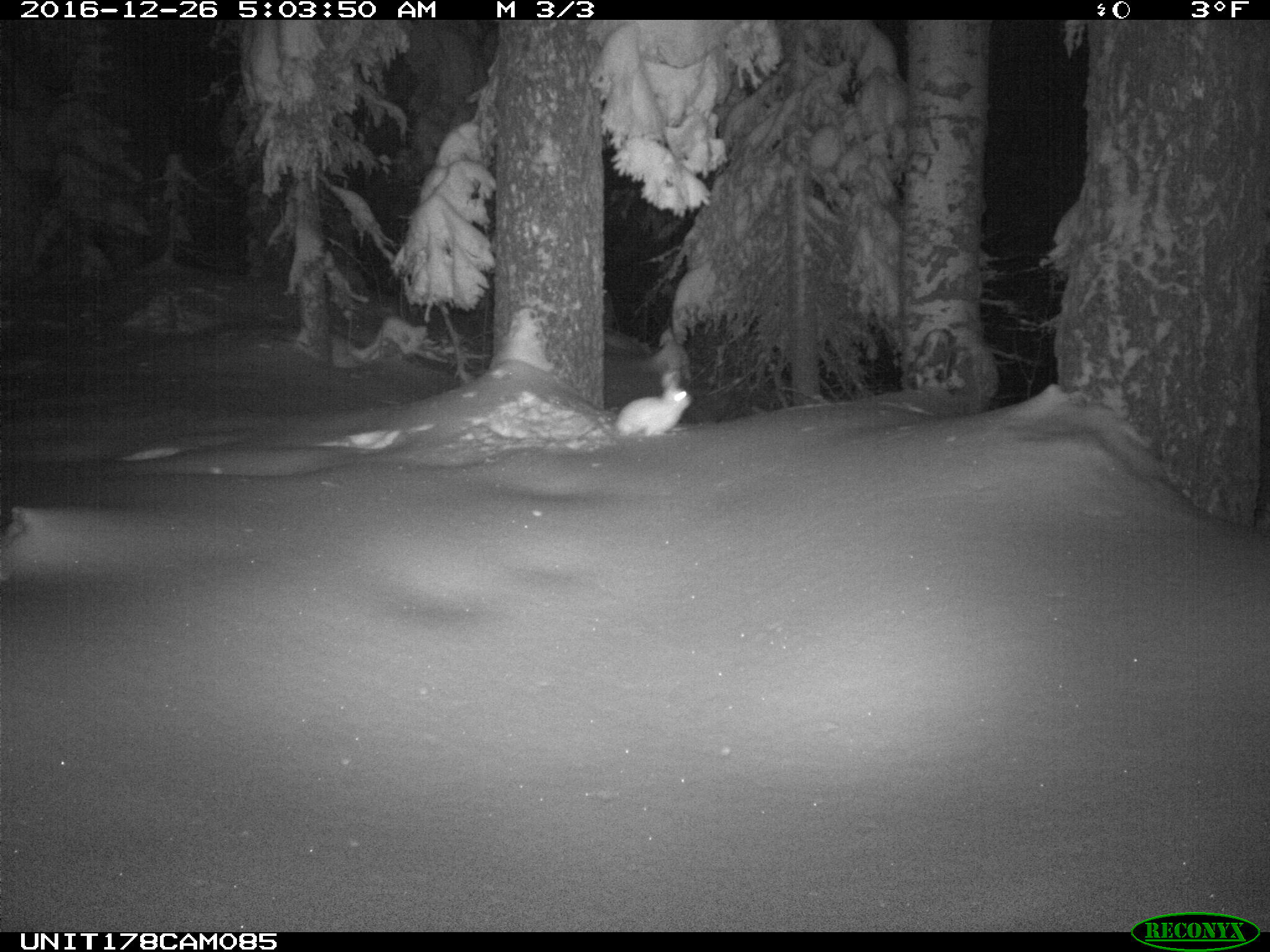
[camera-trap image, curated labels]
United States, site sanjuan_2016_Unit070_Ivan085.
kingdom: Animalia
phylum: Chordata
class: Mammalia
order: Lagomorpha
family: Leporidae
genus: Lepus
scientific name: Lepus americanus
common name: snowshoe hare